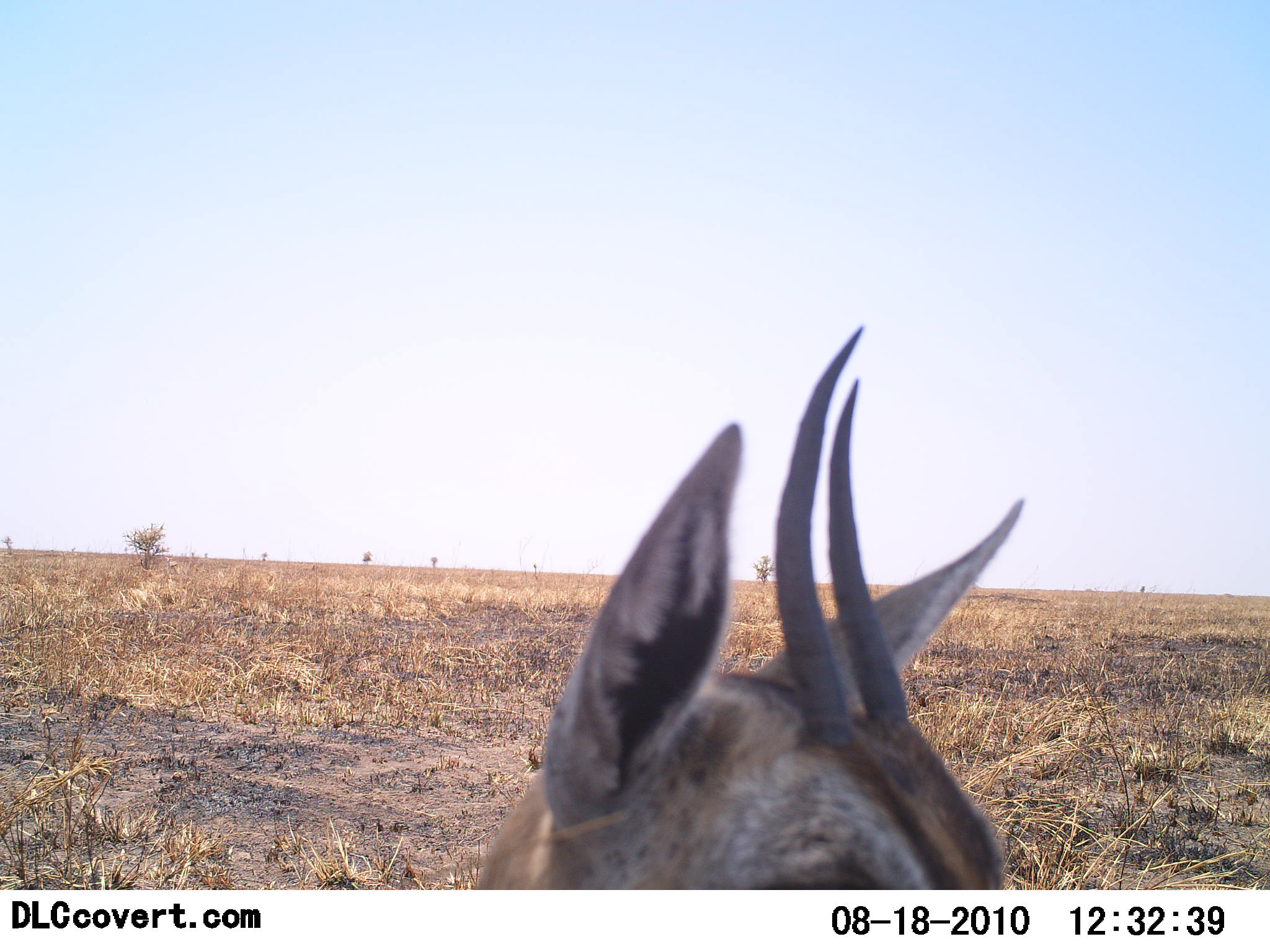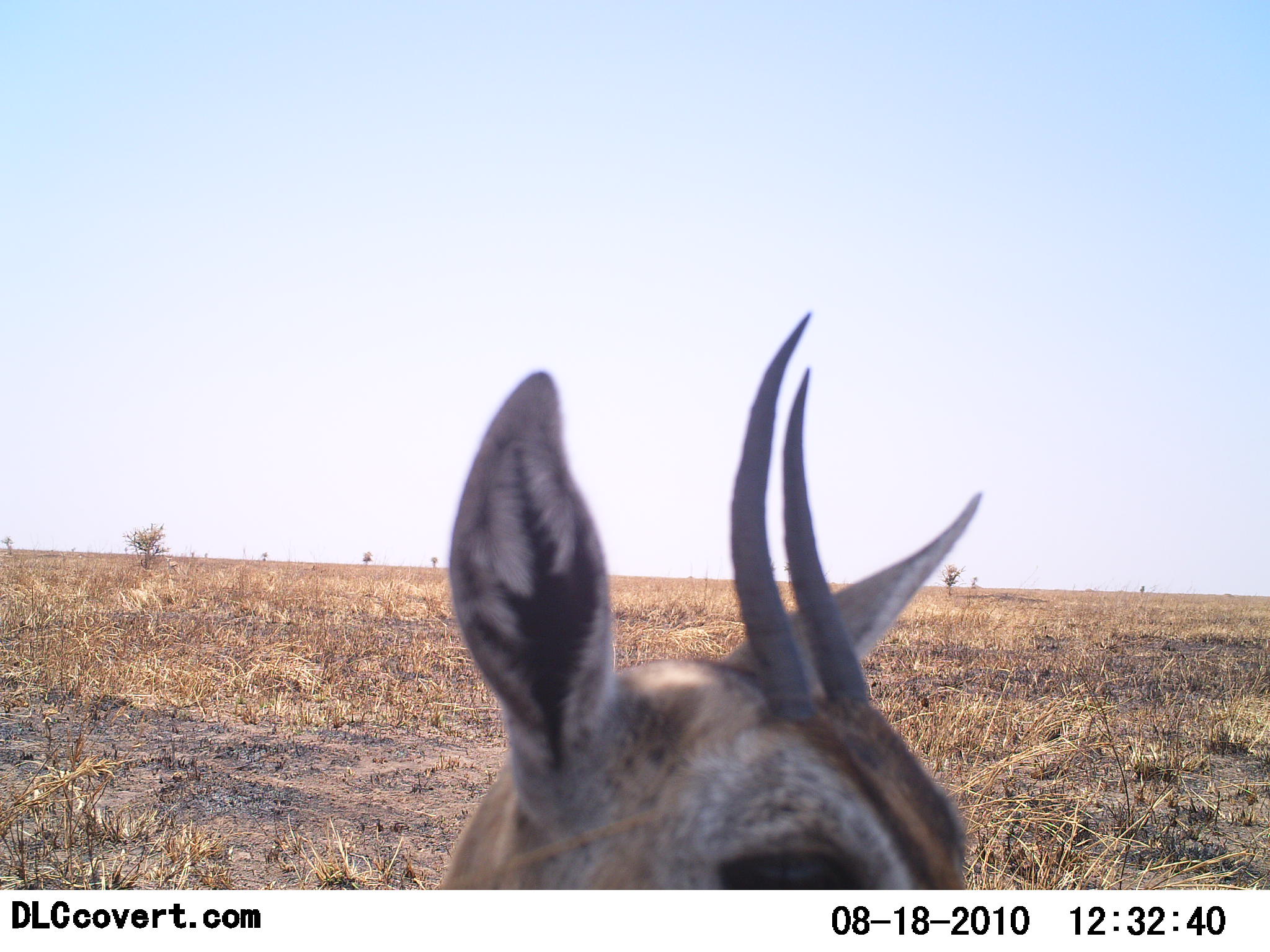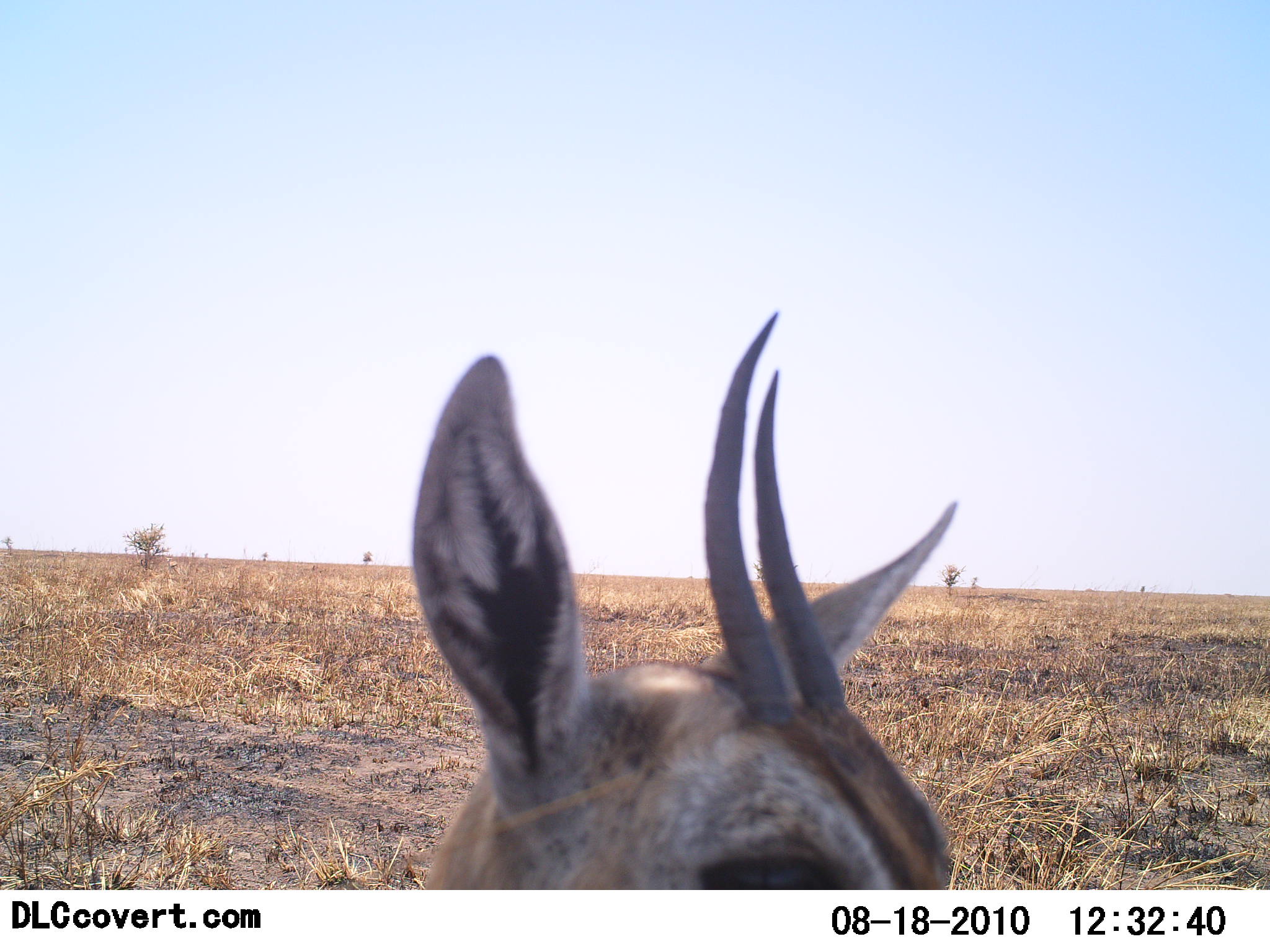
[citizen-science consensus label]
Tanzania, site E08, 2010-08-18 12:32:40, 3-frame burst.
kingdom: Animalia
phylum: Chordata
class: Mammalia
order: Artiodactyla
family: Bovidae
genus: Eudorcas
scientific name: Eudorcas thomsonii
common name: thomson's gazelle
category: gazellethomsons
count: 1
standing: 92%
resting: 0%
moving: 0%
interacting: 0%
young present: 0%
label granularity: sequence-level